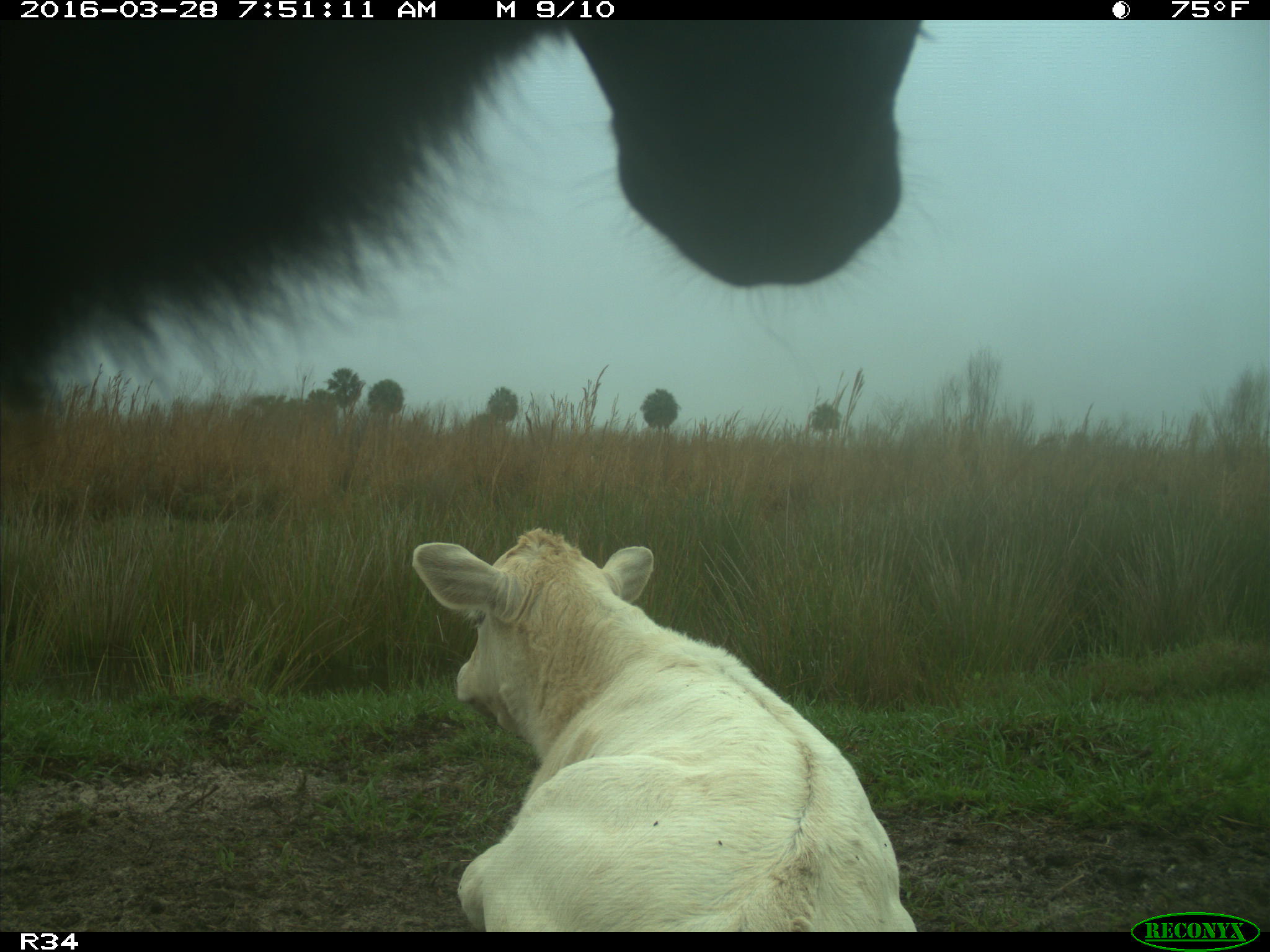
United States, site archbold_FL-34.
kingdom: Animalia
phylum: Chordata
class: Mammalia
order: Artiodactyla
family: Bovidae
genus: Bos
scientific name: Bos taurus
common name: domestic cow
Bos taurus (domestic cow).